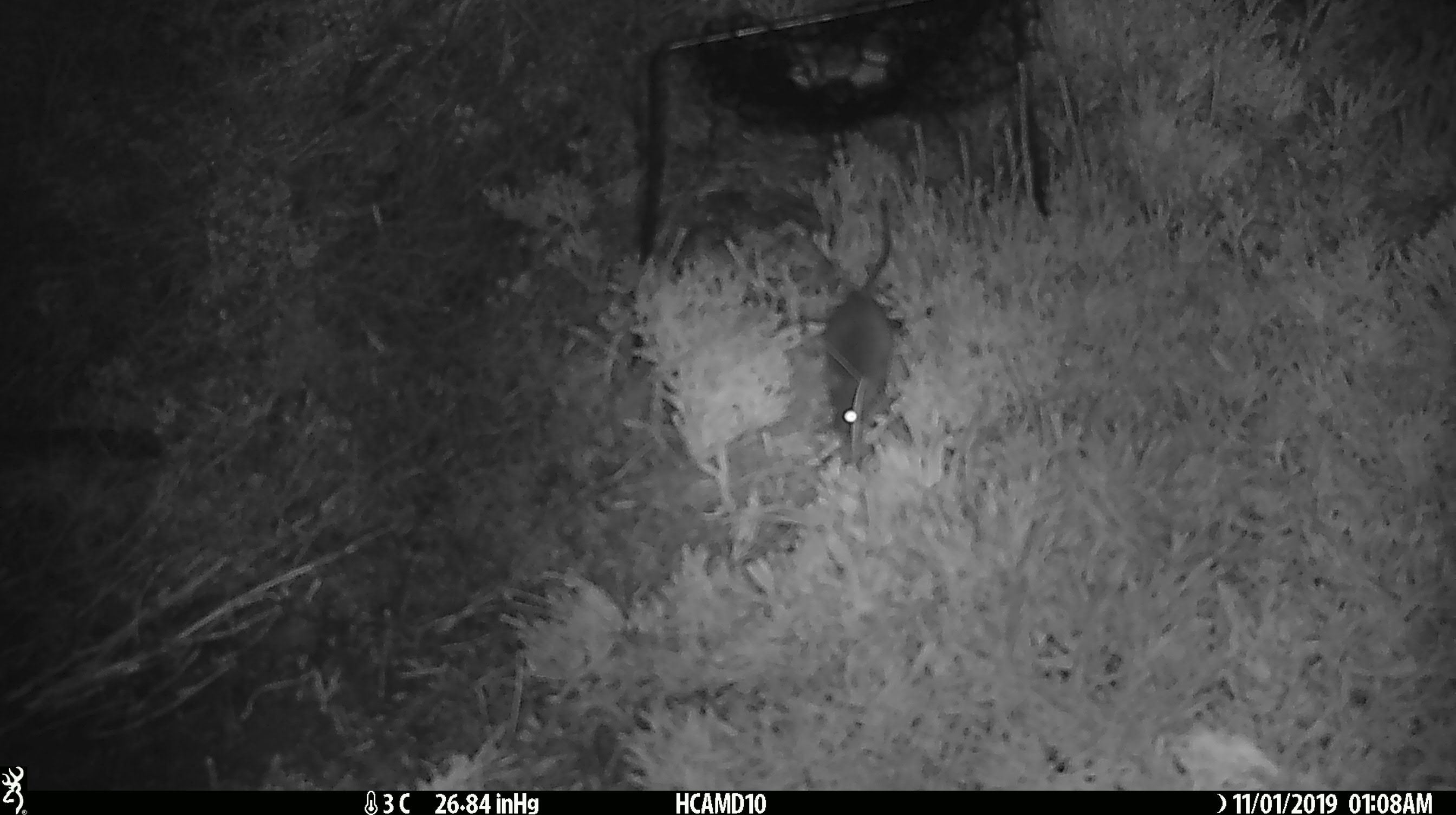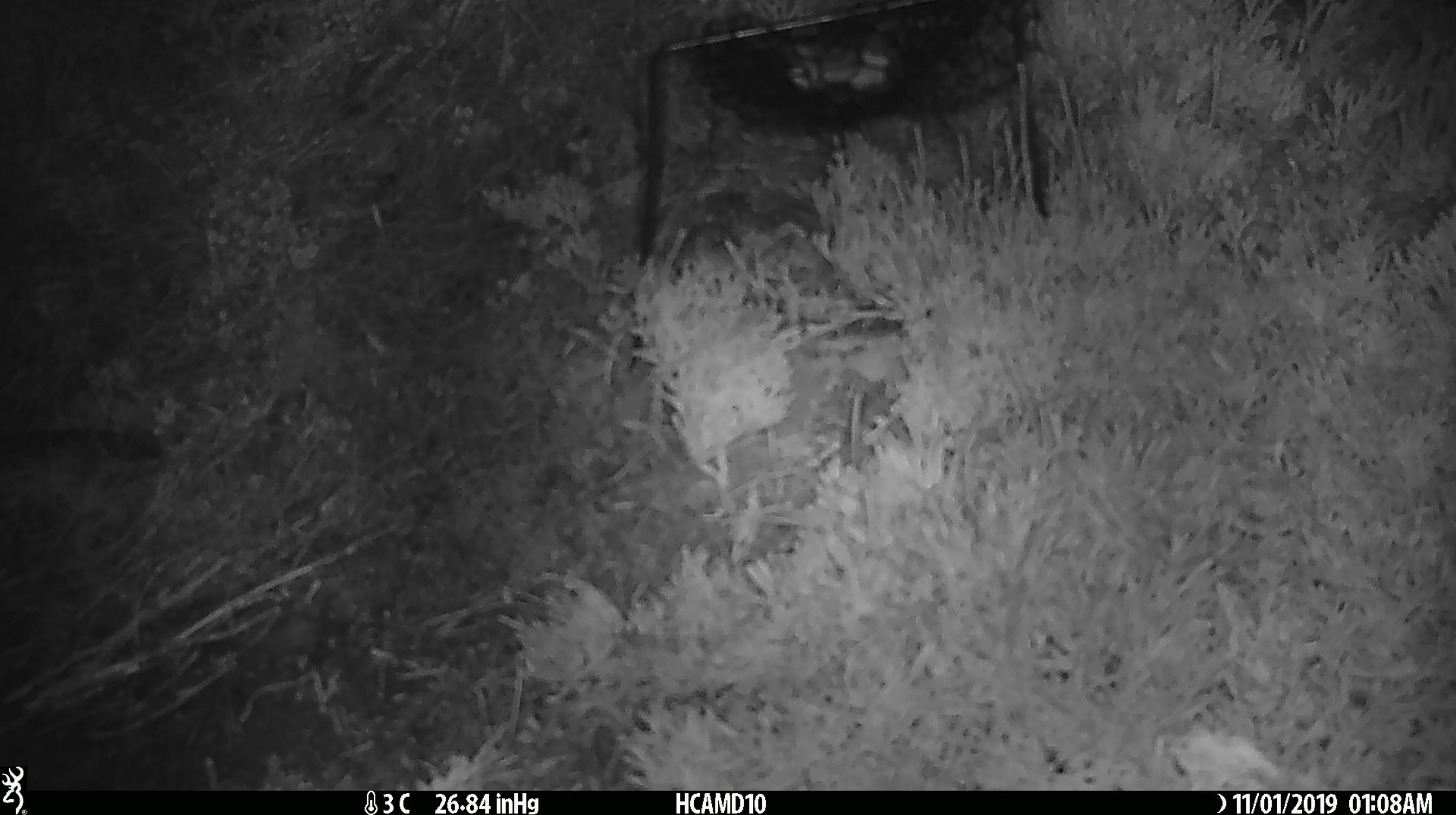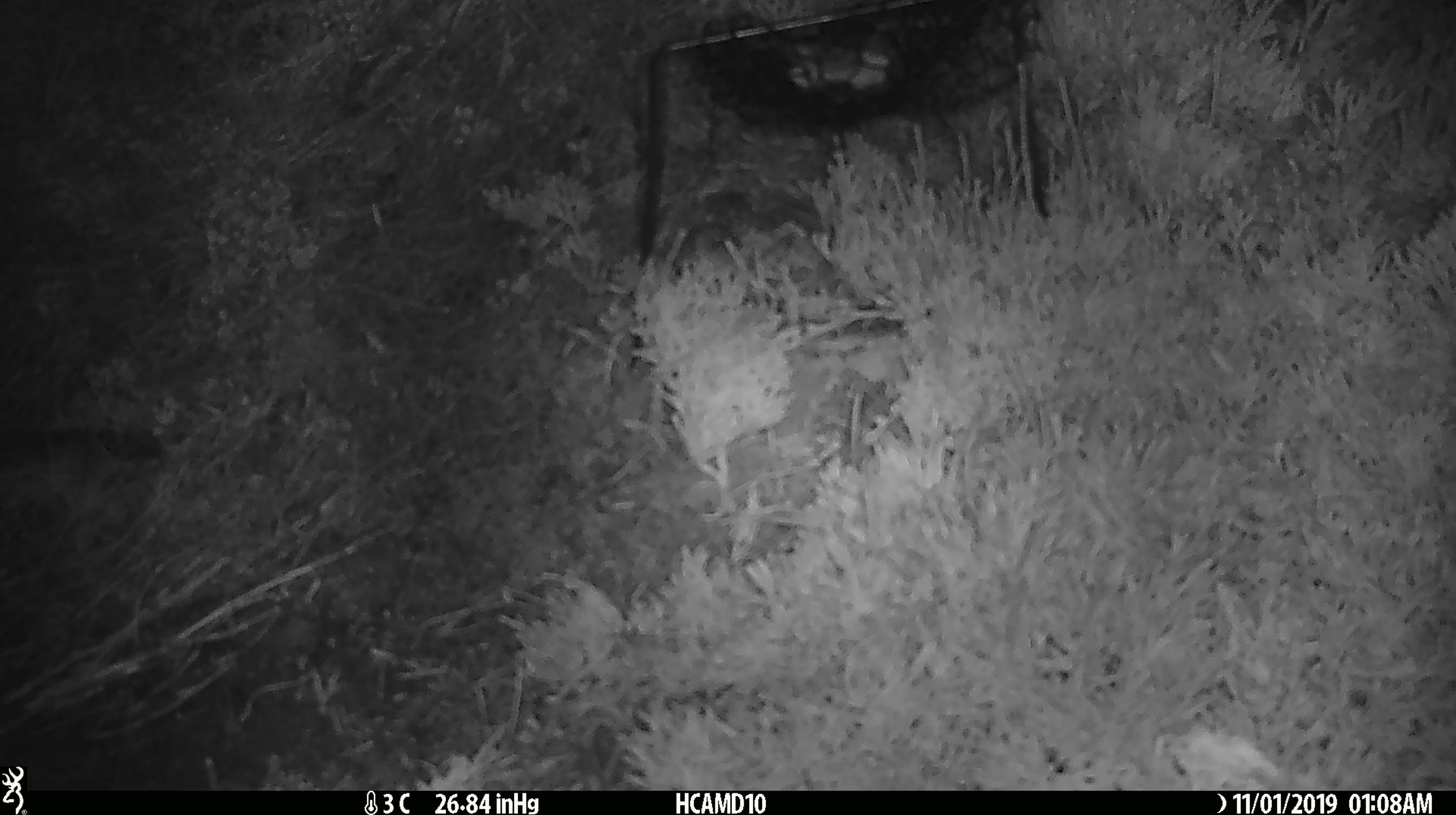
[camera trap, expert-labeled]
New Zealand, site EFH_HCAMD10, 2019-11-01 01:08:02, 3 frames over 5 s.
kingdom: Animalia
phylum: Chordata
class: Mammalia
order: Rodentia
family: Muridae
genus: Mus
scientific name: Mus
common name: mouse